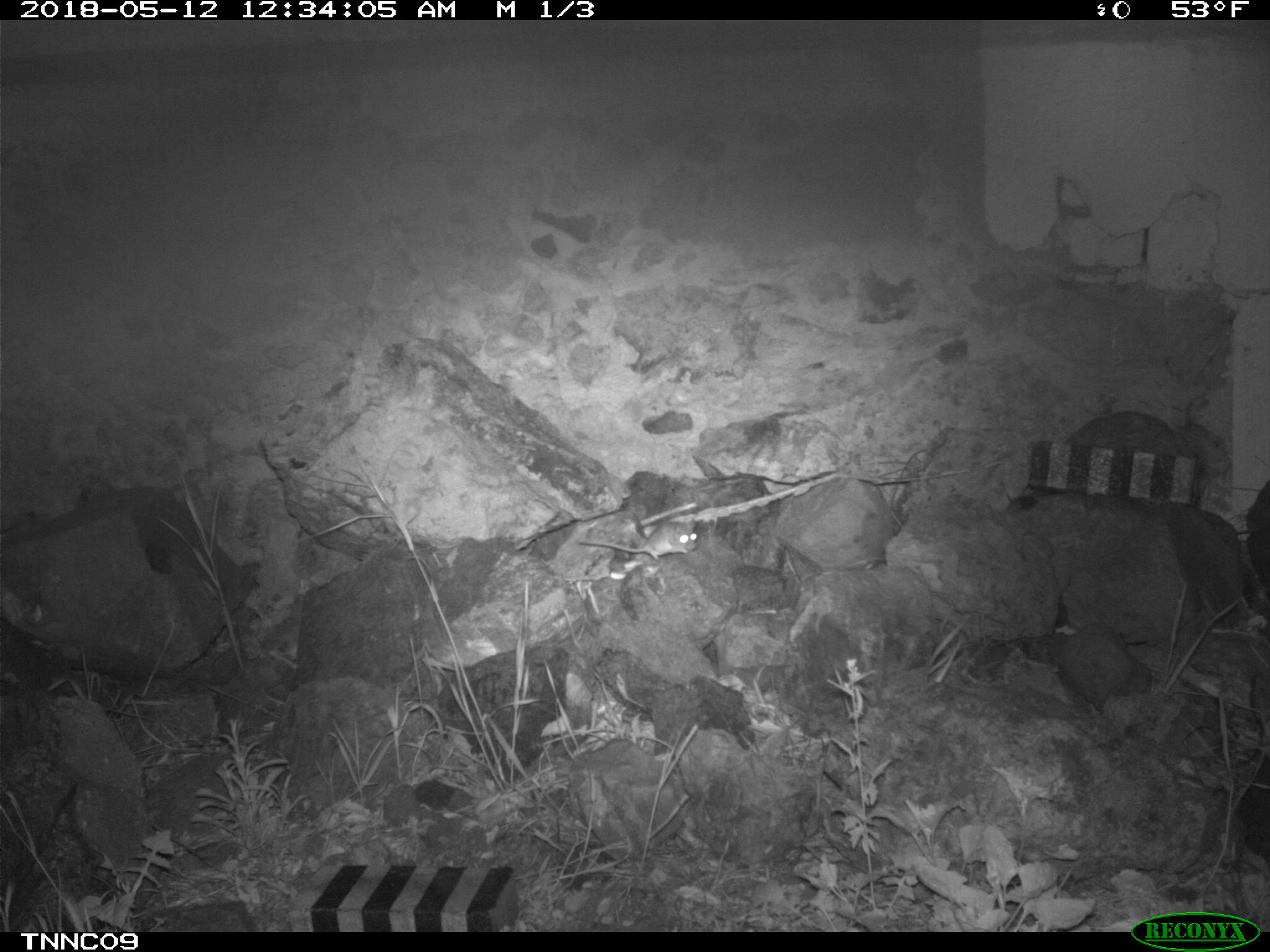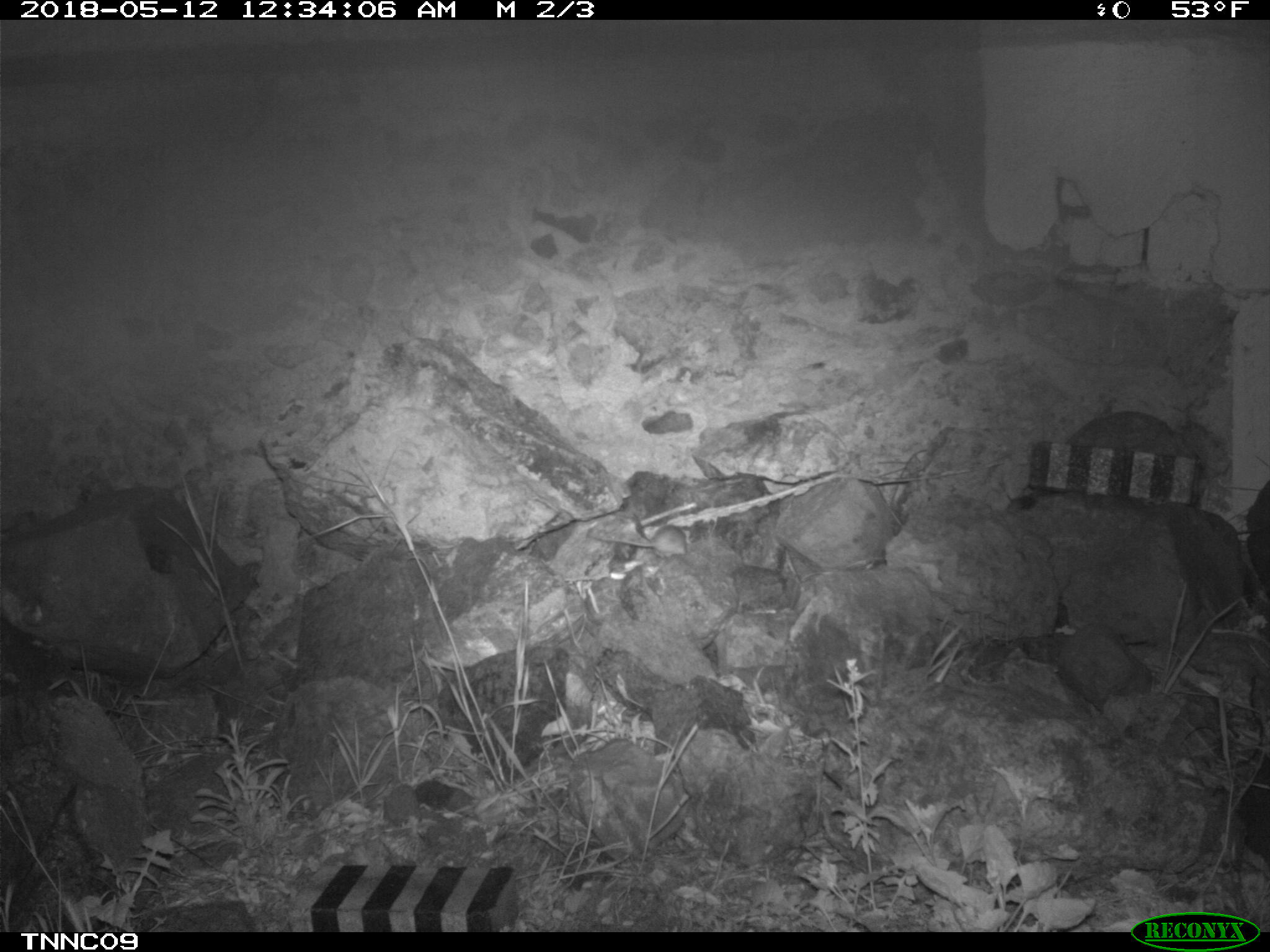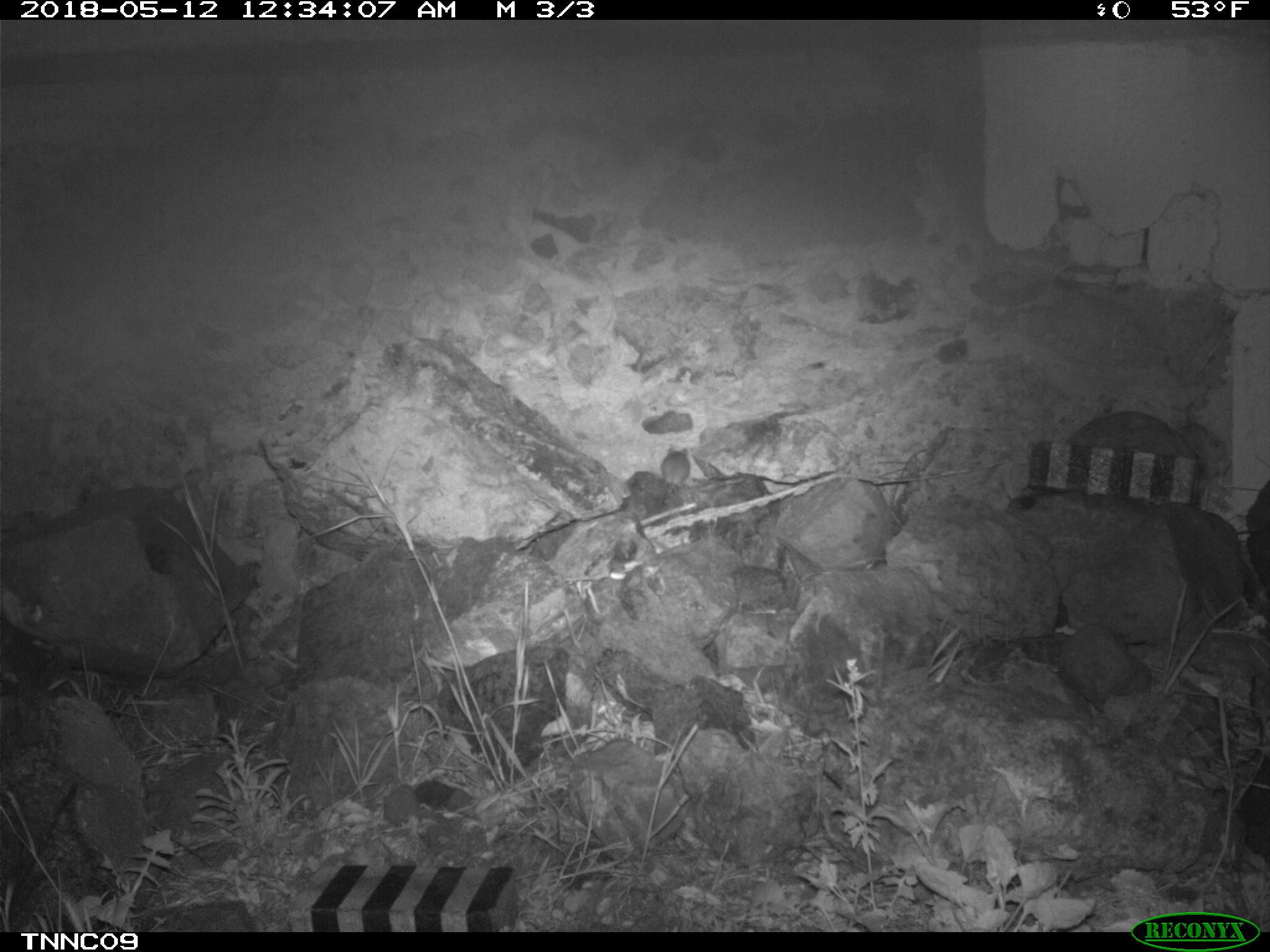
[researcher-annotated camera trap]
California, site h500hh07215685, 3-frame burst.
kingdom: Animalia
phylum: Chordata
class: Mammalia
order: Rodentia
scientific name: Rodentia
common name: rodent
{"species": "rodent (Rodentia)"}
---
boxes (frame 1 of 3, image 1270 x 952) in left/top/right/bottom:
rodent: 576/519/697/560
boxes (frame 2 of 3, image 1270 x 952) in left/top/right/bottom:
rodent: 587/524/687/561